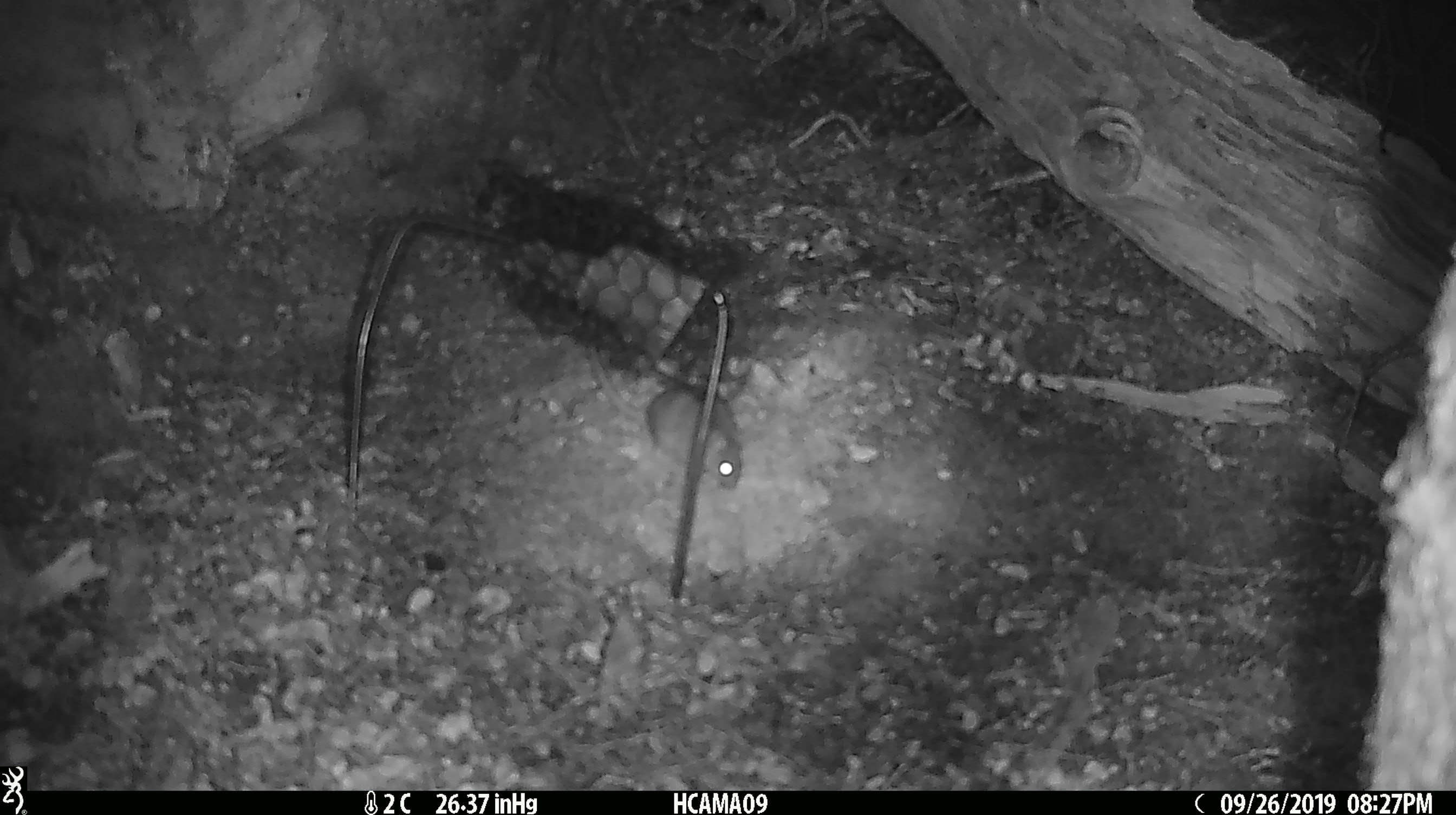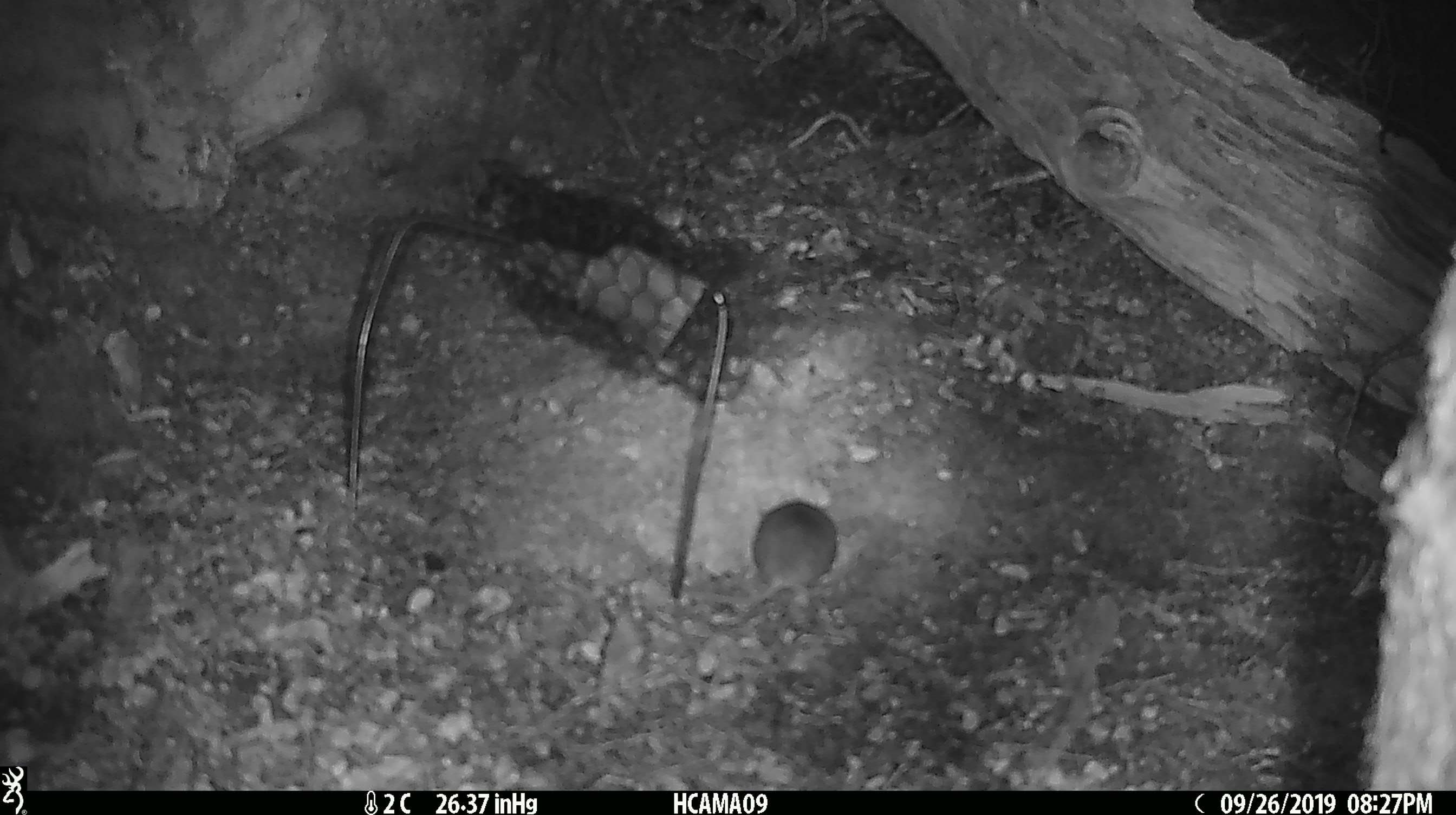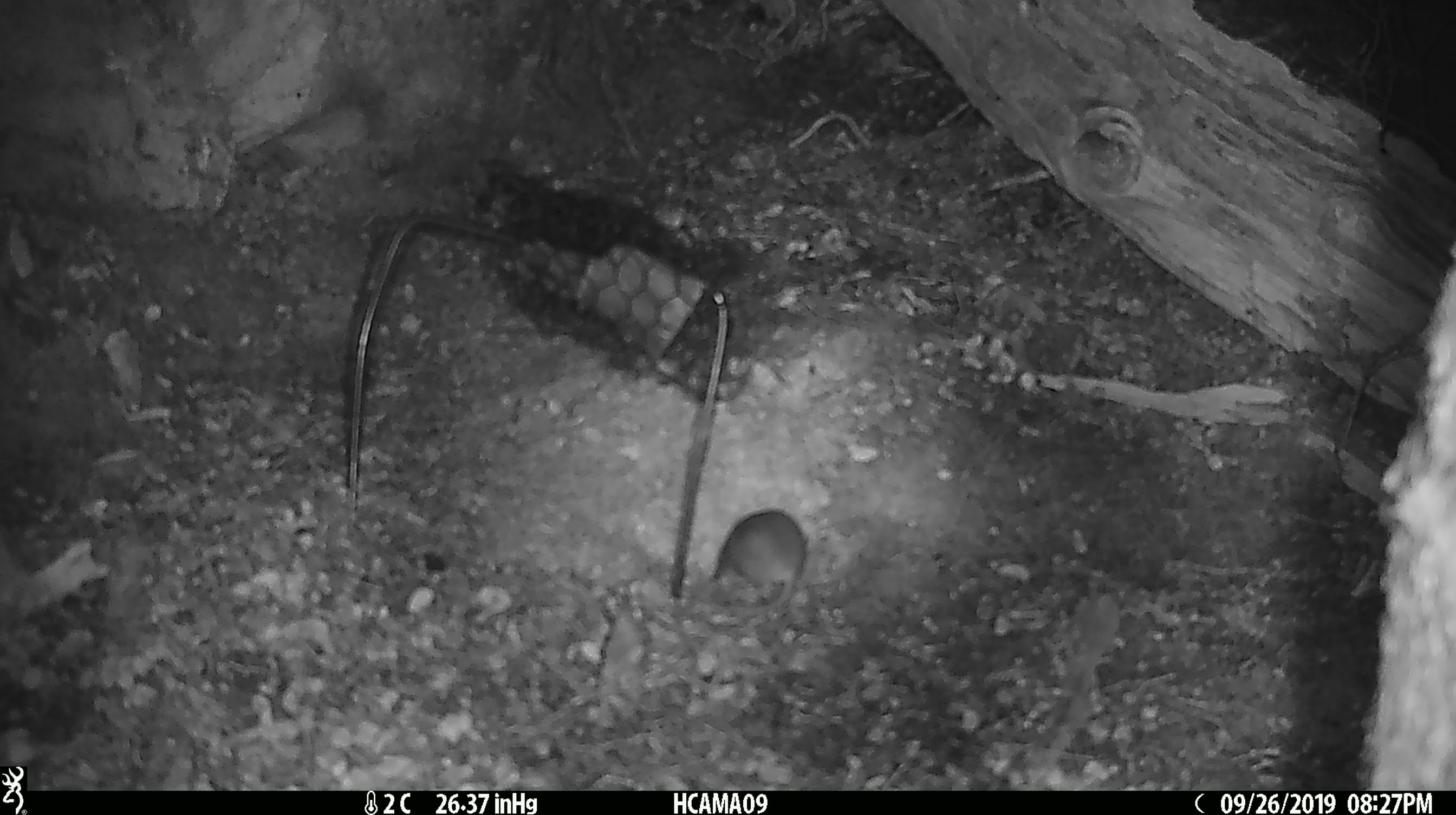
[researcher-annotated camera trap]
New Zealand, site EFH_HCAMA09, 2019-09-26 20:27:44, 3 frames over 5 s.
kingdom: Animalia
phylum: Chordata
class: Mammalia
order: Rodentia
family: Muridae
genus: Mus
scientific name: Mus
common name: mouse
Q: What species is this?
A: Mouse (Mus).